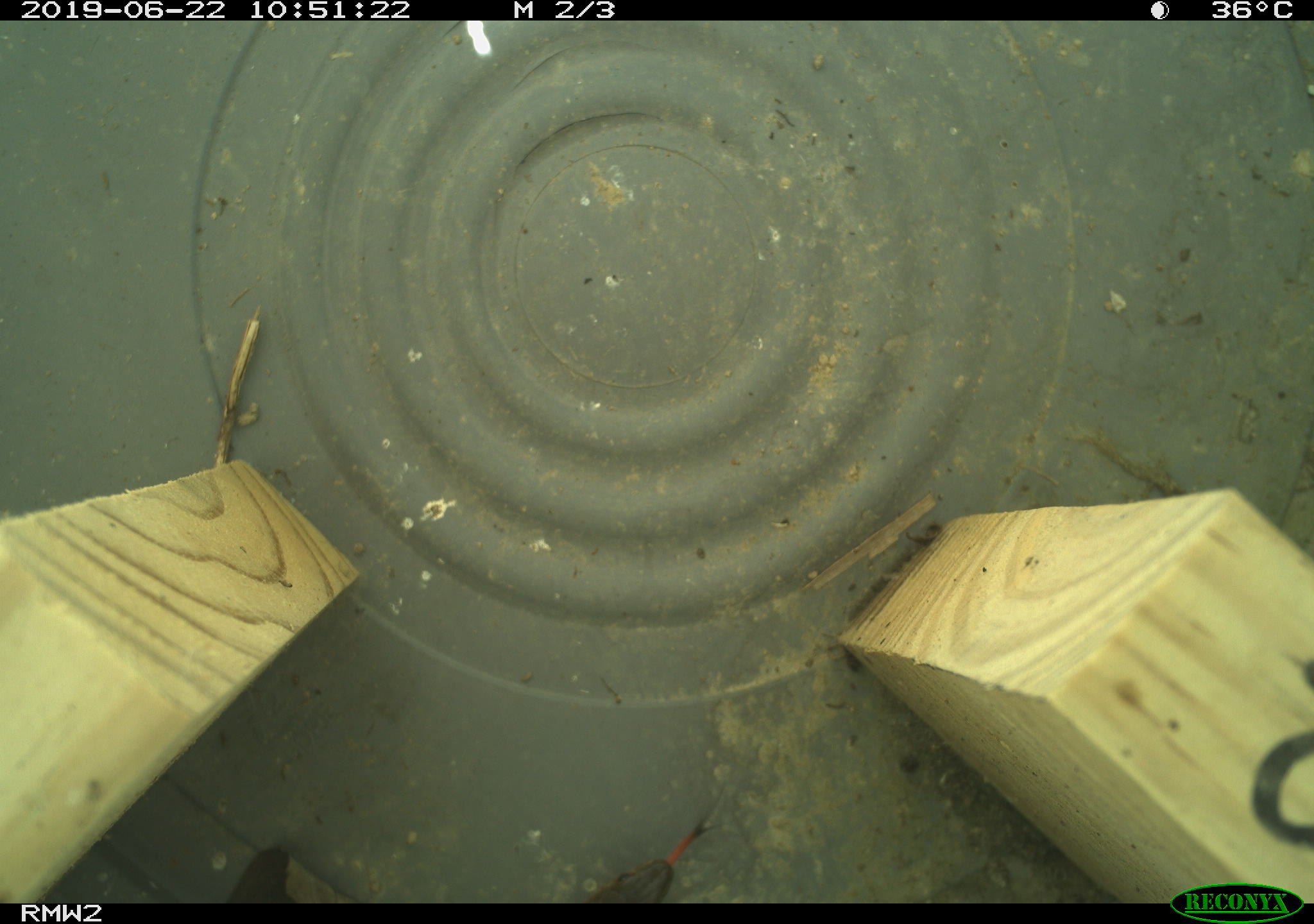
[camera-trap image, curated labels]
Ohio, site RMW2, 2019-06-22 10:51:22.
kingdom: Animalia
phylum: Chordata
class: Reptilia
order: Squamata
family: Colubridae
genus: Thamnophis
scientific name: Thamnophis sirtalis sirtalis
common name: eastern gartersnake